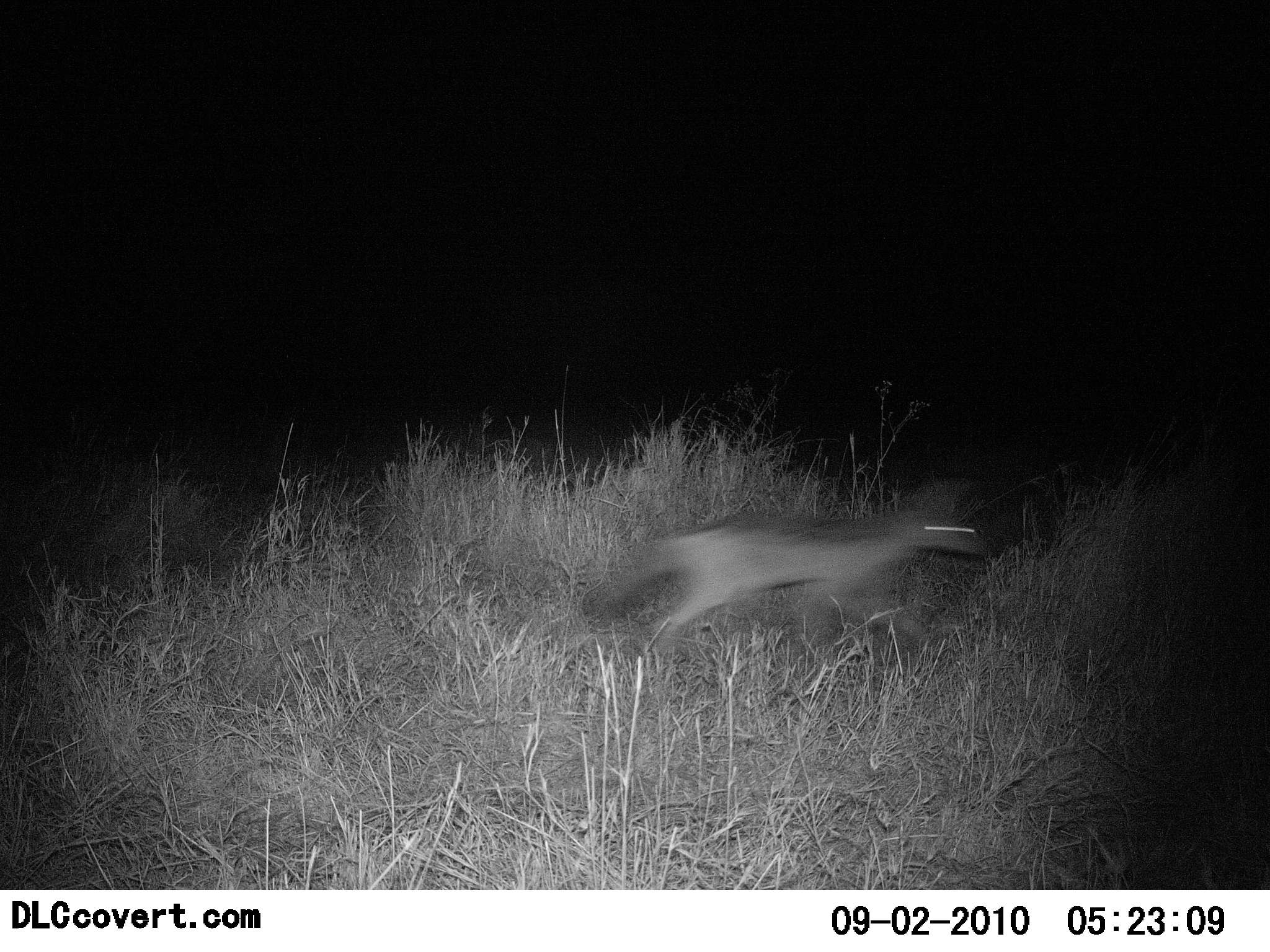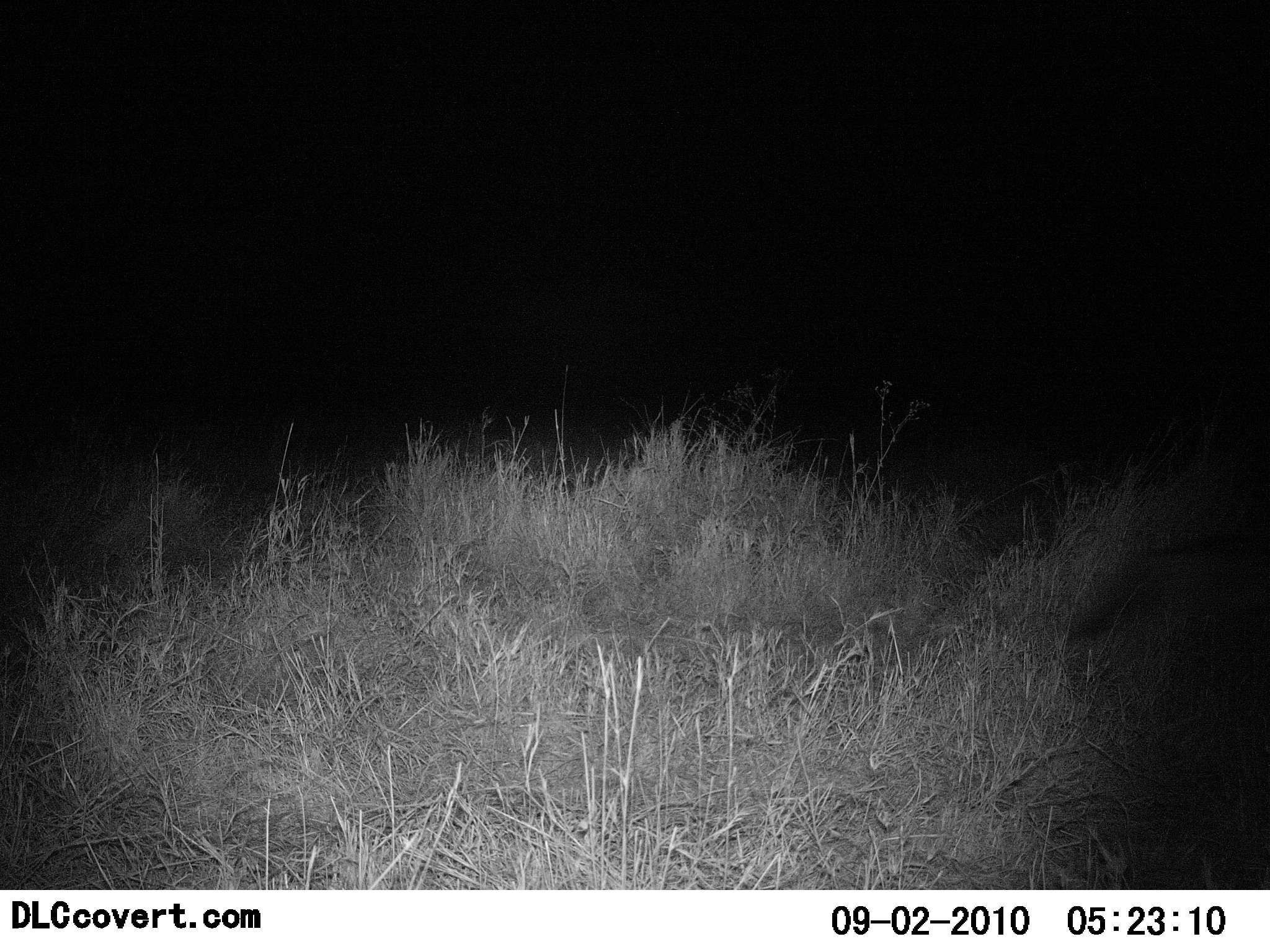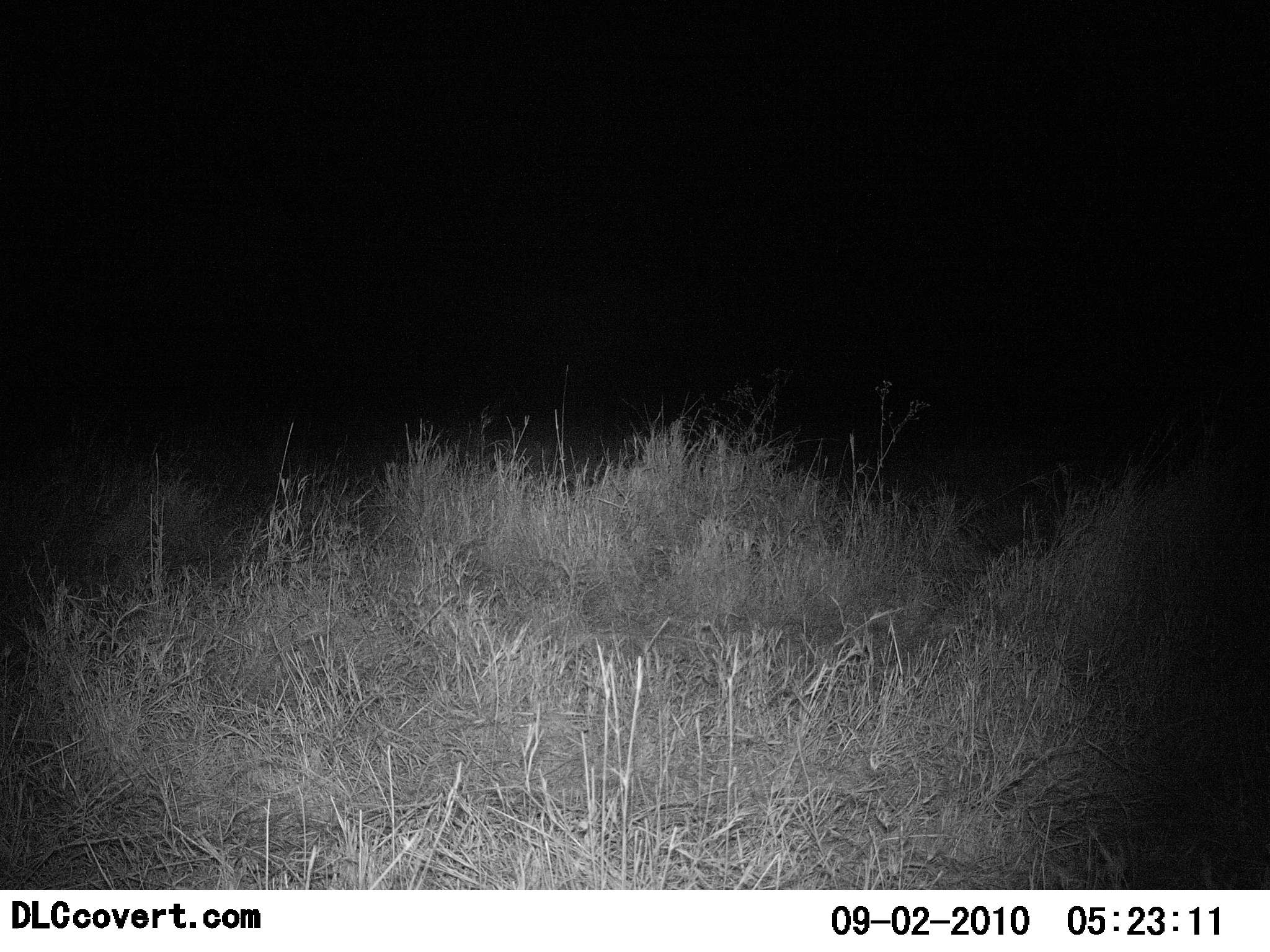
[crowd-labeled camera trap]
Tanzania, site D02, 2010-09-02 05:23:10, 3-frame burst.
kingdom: Animalia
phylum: Chordata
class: Mammalia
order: Carnivora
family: Canidae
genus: Lupulella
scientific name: Lupulella mesomelas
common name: black-backed jackal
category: jackal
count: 1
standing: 0%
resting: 0%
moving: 100%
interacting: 0%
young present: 0%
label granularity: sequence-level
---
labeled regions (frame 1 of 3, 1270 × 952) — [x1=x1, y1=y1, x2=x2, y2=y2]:
animal: [x1=580, y1=490, x2=993, y2=664]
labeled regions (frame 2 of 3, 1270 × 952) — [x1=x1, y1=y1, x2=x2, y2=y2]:
animal: [x1=1073, y1=467, x2=1268, y2=655]